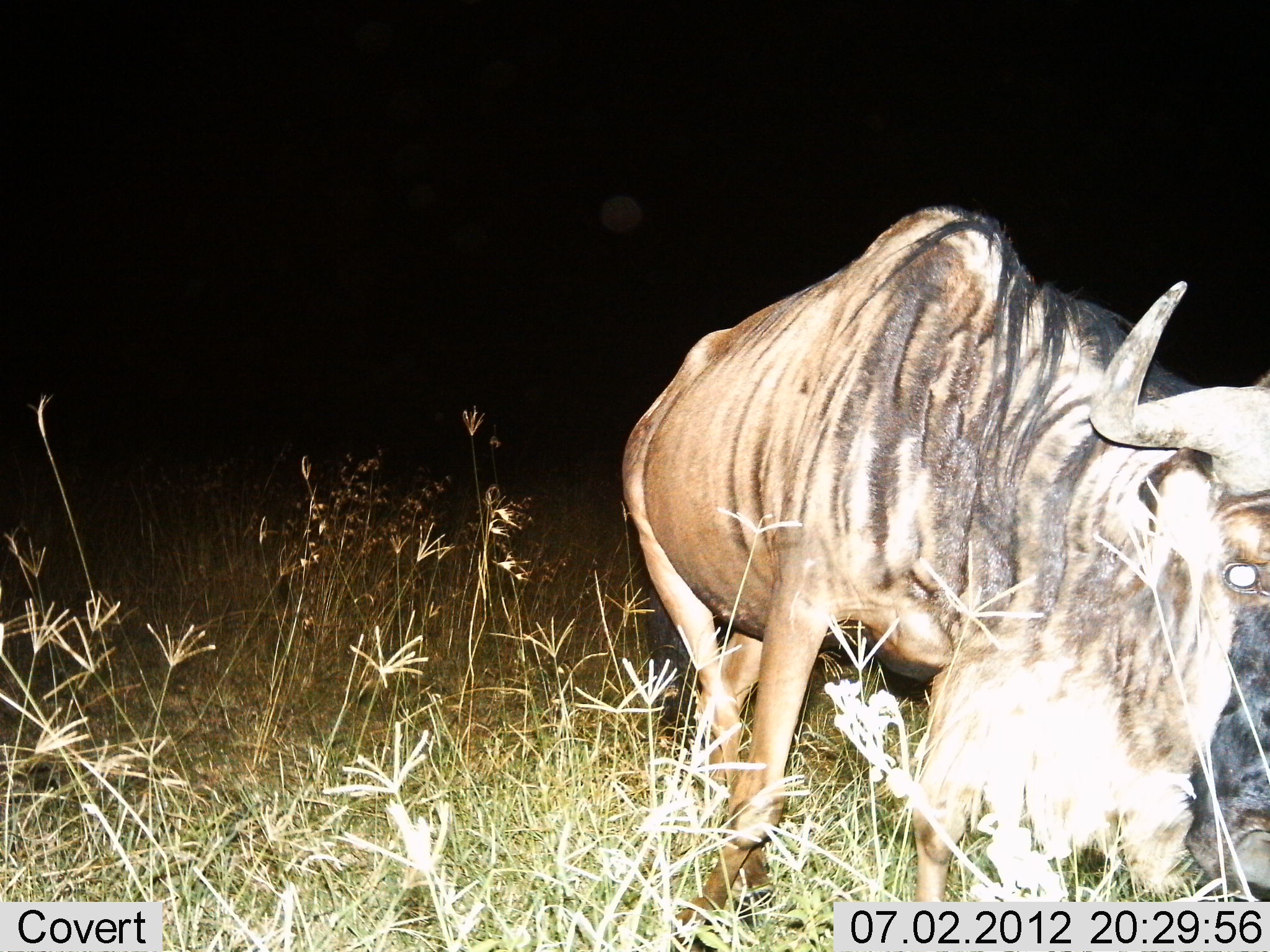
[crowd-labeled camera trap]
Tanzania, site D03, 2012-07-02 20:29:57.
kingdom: Animalia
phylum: Chordata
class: Mammalia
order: Artiodactyla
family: Bovidae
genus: Connochaetes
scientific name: Connochaetes taurinus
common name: blue wildebeest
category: wildebeest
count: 1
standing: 70%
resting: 0%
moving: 30%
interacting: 0%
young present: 0%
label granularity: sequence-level